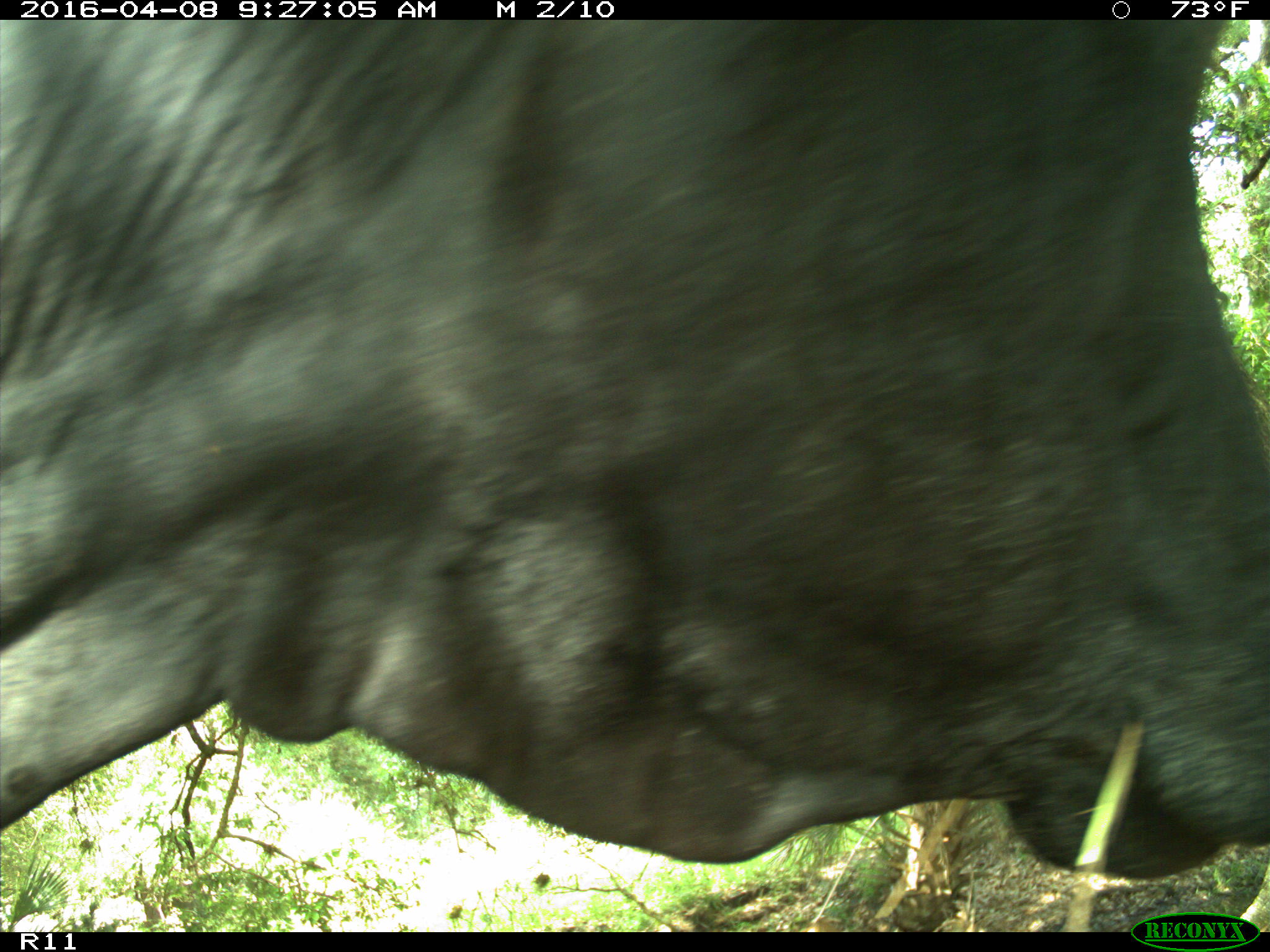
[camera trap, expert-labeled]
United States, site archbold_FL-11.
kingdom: Animalia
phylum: Chordata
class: Mammalia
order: Artiodactyla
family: Bovidae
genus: Bos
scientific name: Bos taurus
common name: domestic cow